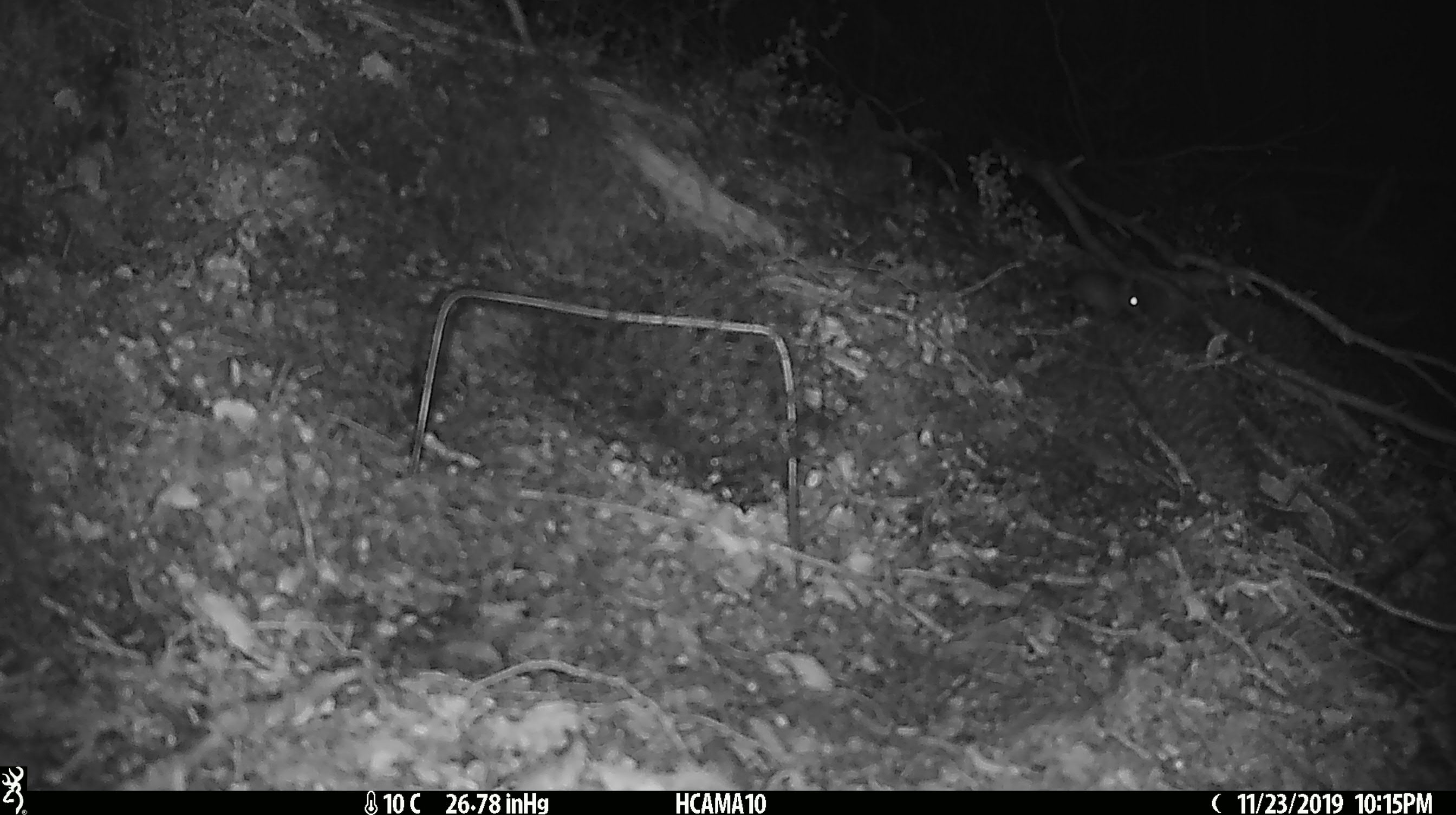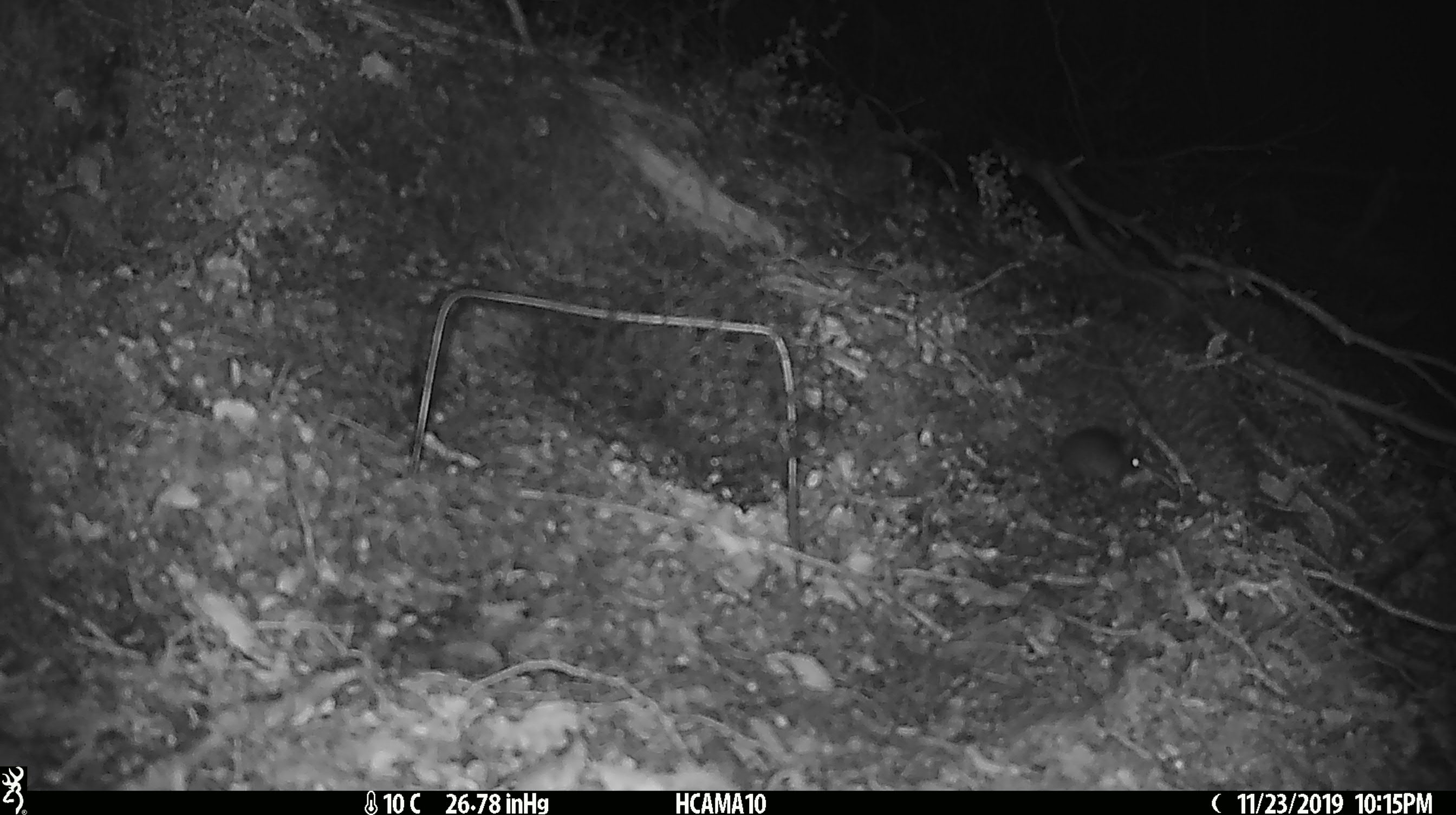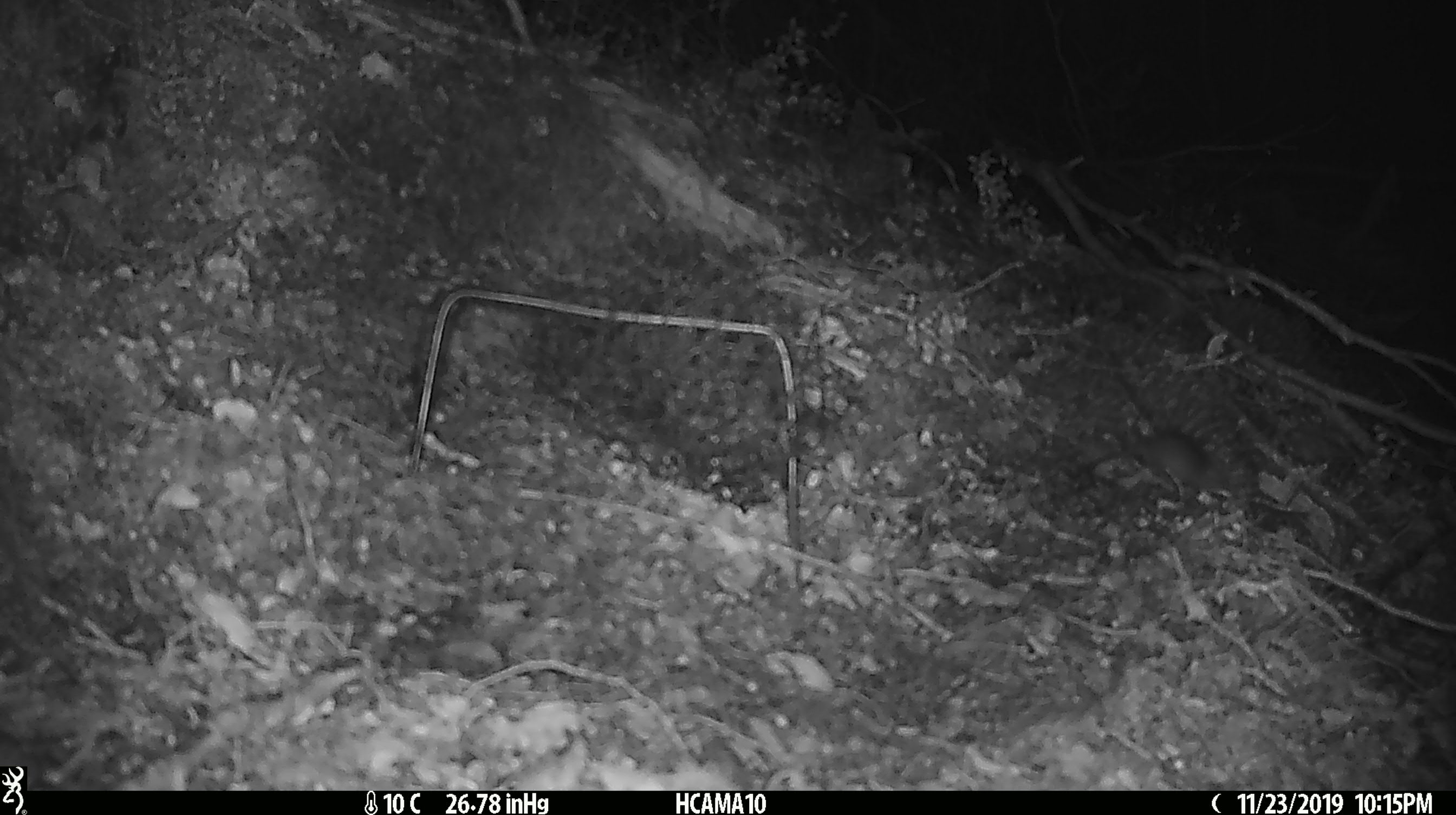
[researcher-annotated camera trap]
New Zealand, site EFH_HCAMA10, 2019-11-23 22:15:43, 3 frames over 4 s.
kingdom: Animalia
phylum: Chordata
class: Mammalia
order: Rodentia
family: Muridae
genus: Mus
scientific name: Mus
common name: mouse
Mouse (Mus).